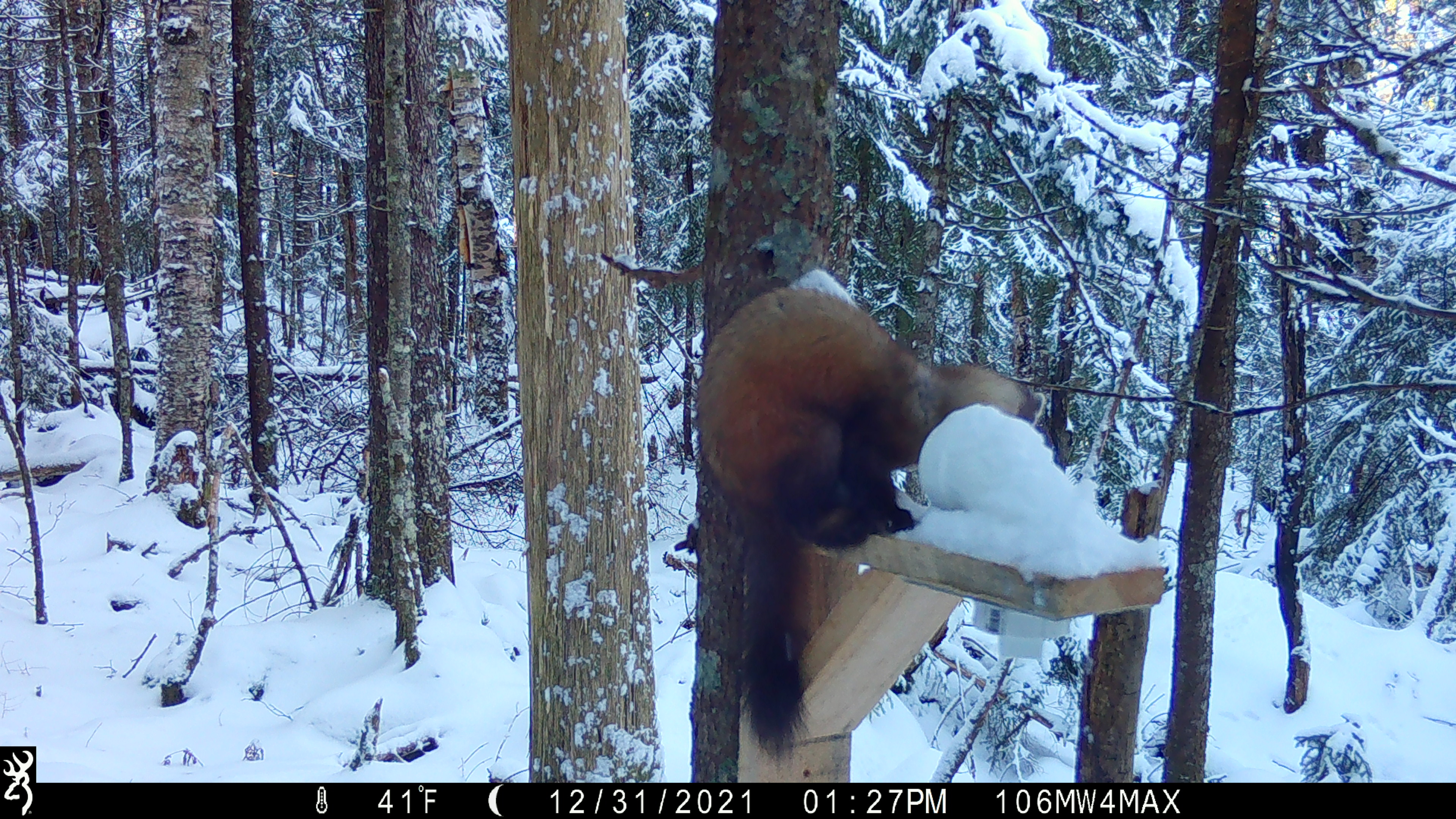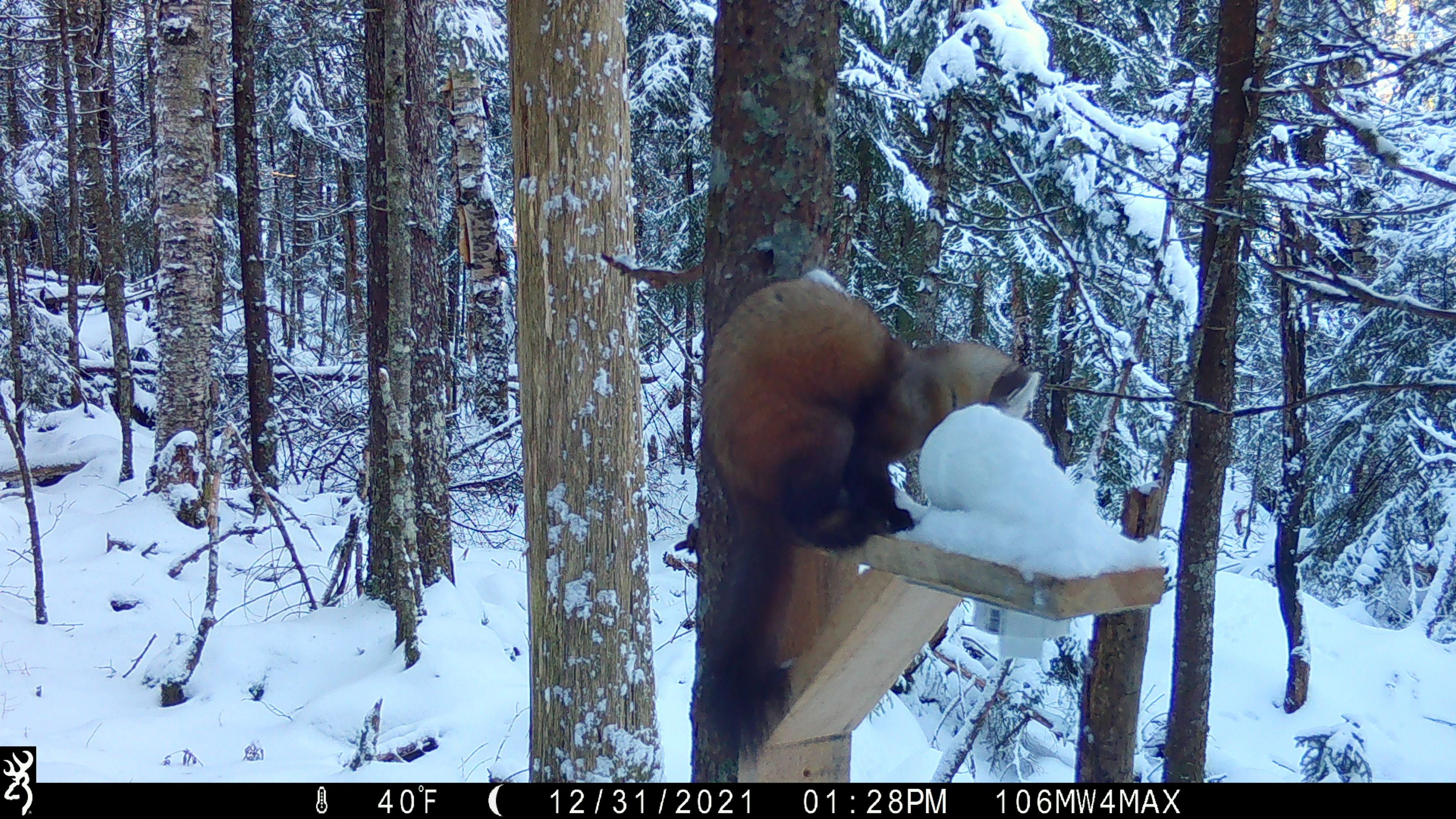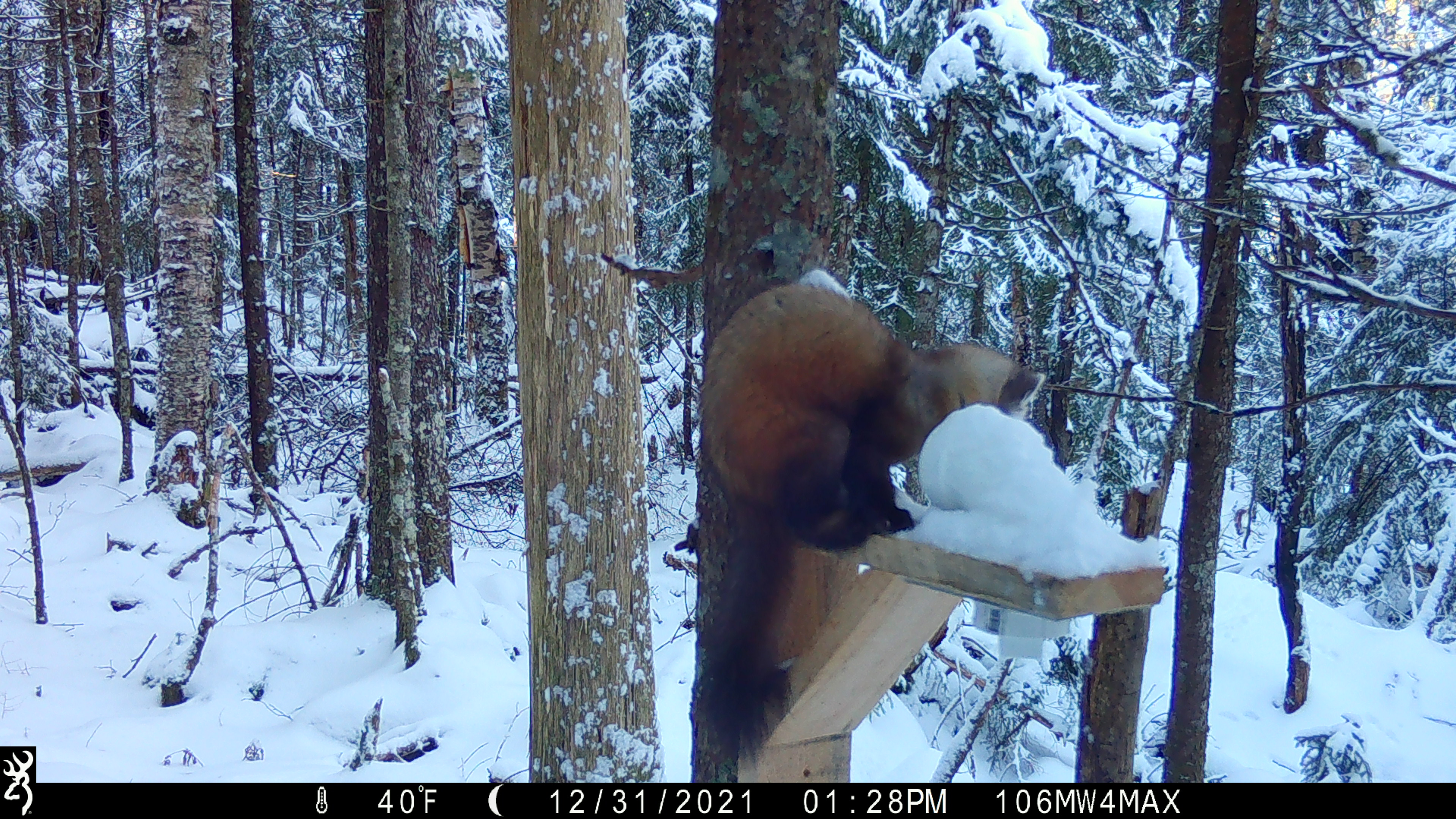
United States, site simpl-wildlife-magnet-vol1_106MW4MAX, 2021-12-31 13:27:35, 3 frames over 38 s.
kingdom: Animalia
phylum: Chordata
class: Mammalia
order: Carnivora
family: Mustelidae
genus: Martes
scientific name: Martes americana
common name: american marten